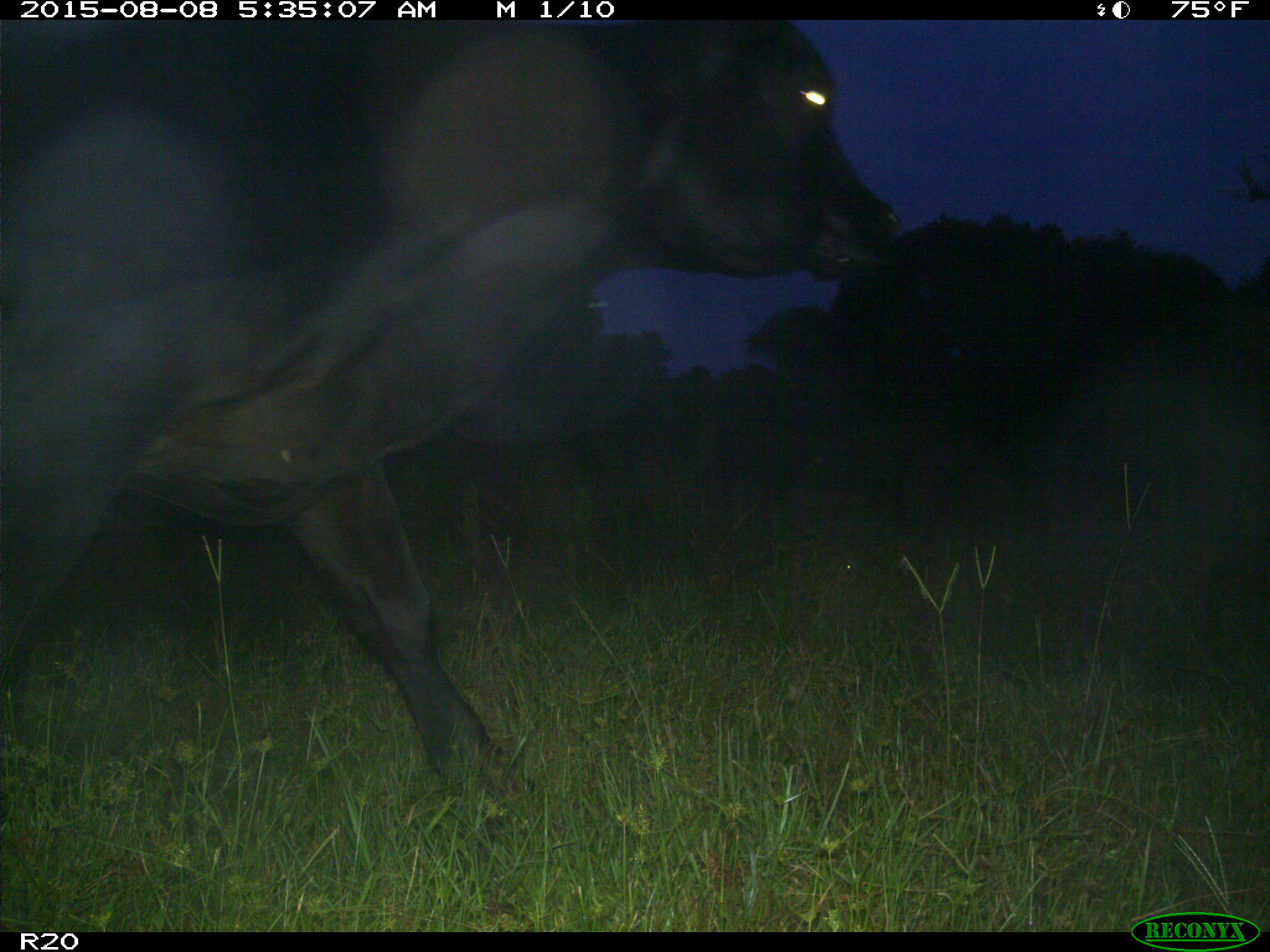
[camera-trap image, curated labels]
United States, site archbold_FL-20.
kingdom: Animalia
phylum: Chordata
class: Mammalia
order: Artiodactyla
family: Bovidae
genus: Bos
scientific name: Bos taurus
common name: domestic cow